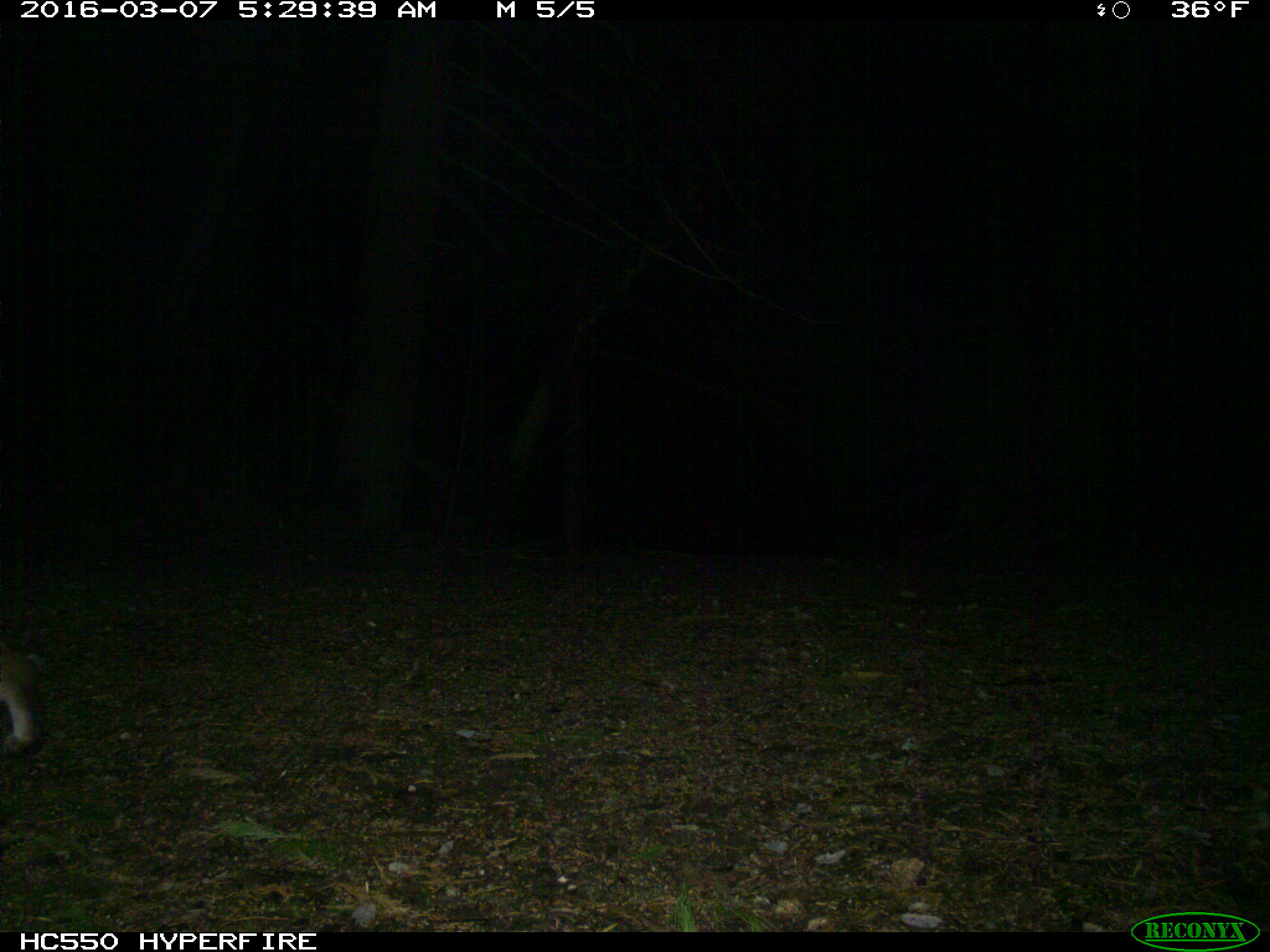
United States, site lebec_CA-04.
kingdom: Animalia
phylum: Chordata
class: Mammalia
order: Carnivora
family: Felidae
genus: Lynx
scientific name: Lynx rufus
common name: bobcat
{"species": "Lynx rufus (bobcat)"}